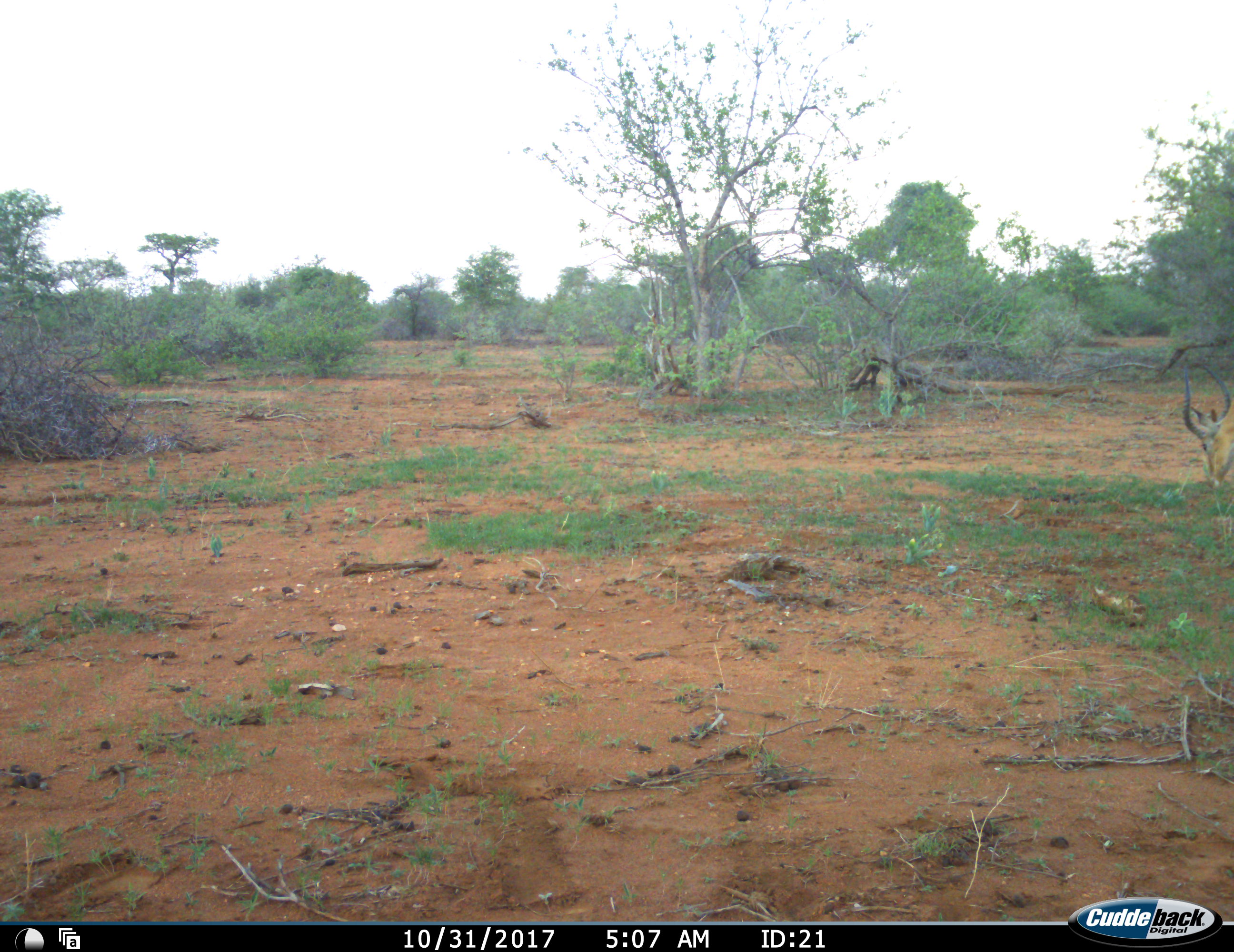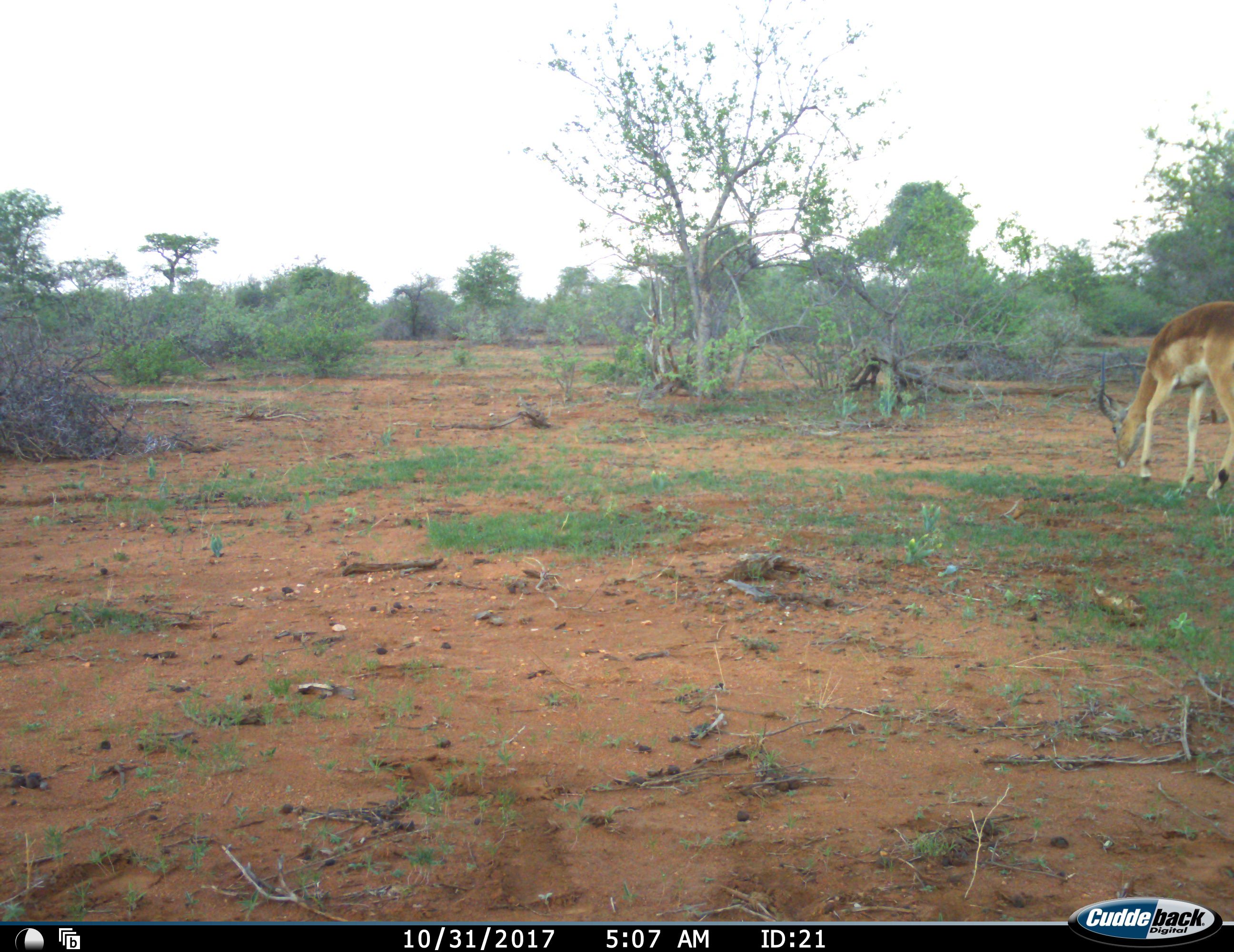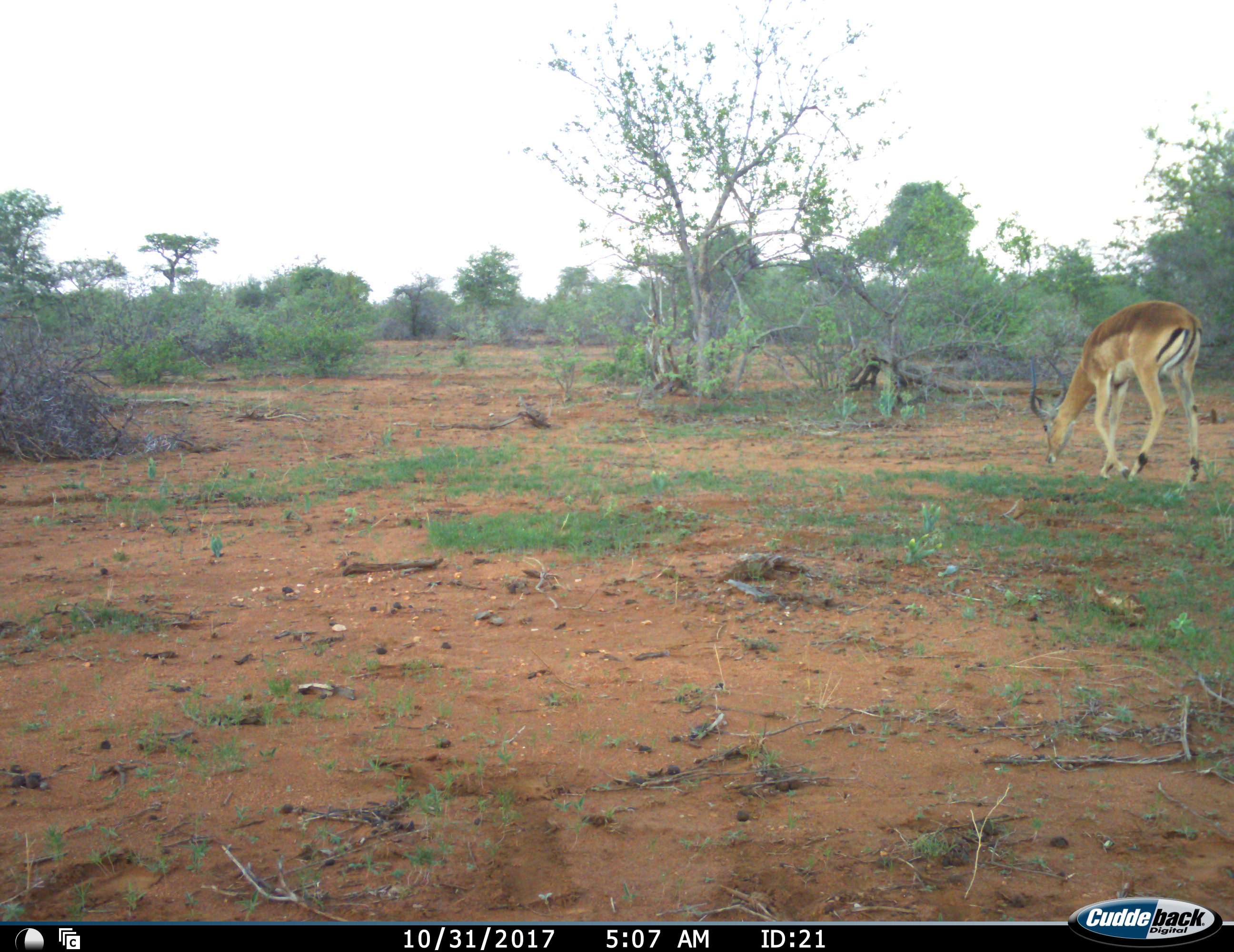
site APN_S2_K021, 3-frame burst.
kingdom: Animalia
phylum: Chordata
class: Mammalia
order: Artiodactyla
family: Bovidae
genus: Aepyceros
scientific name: Aepyceros melampus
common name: impala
Impala (Aepyceros melampus), count 1. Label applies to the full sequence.